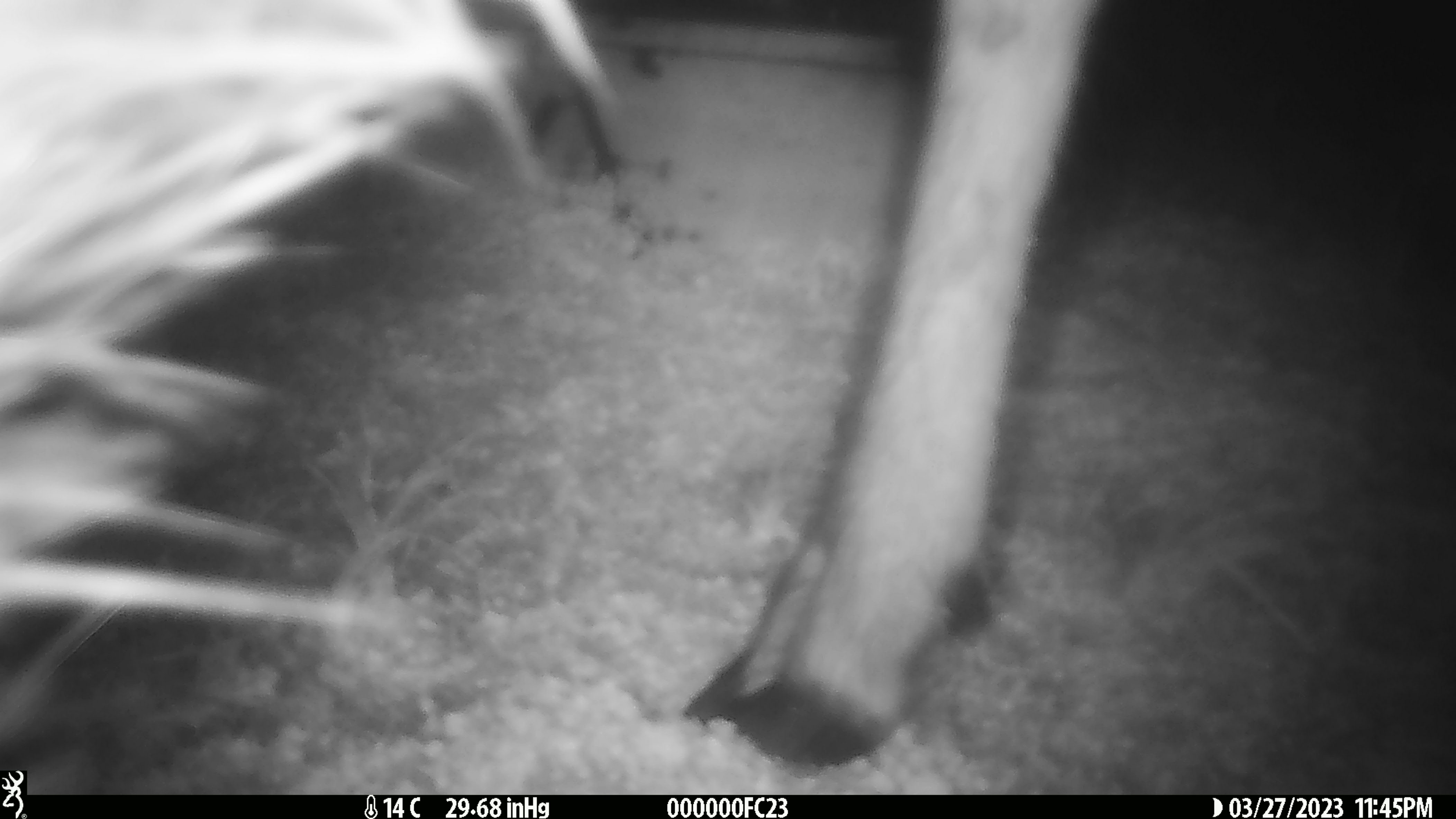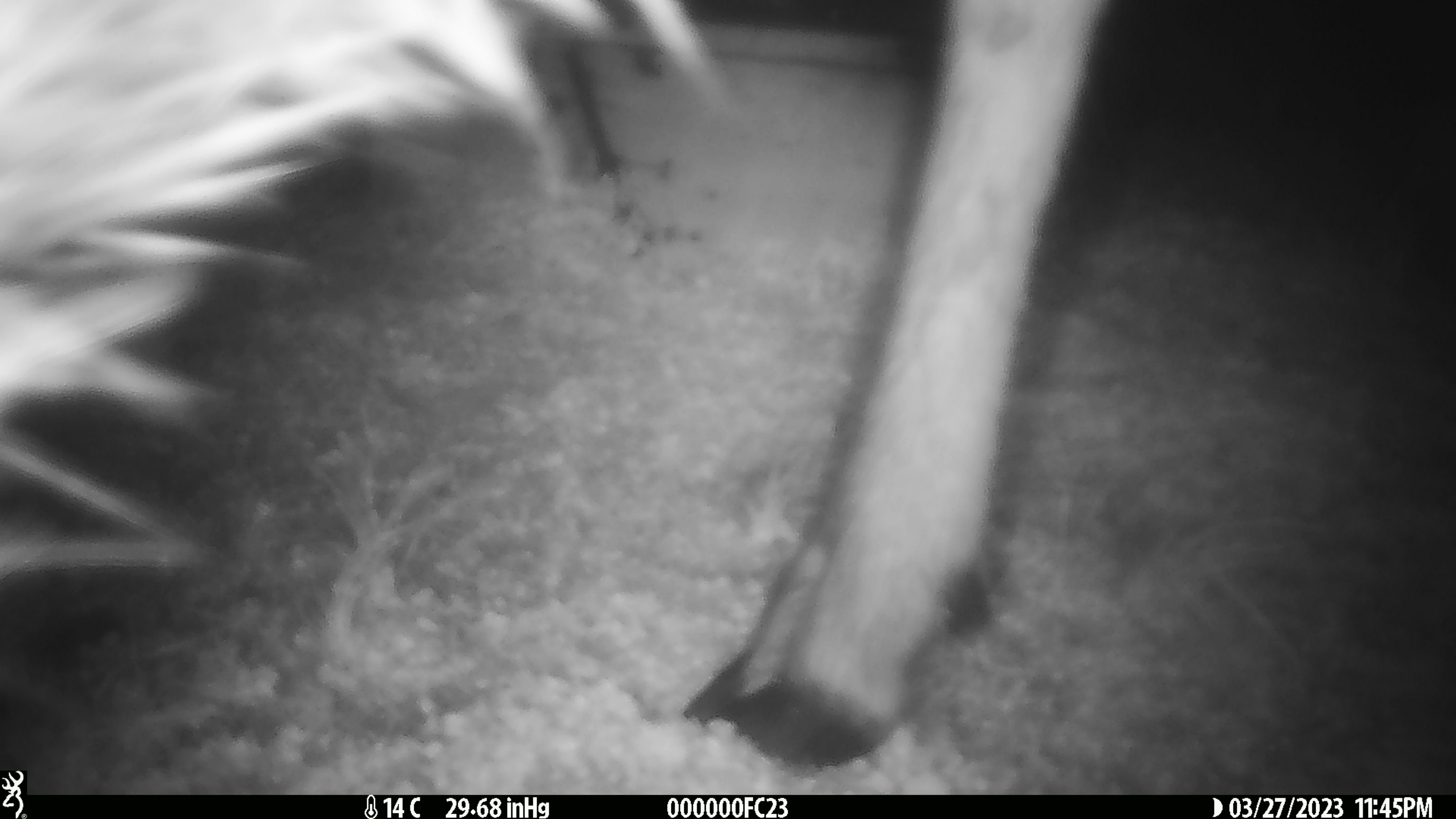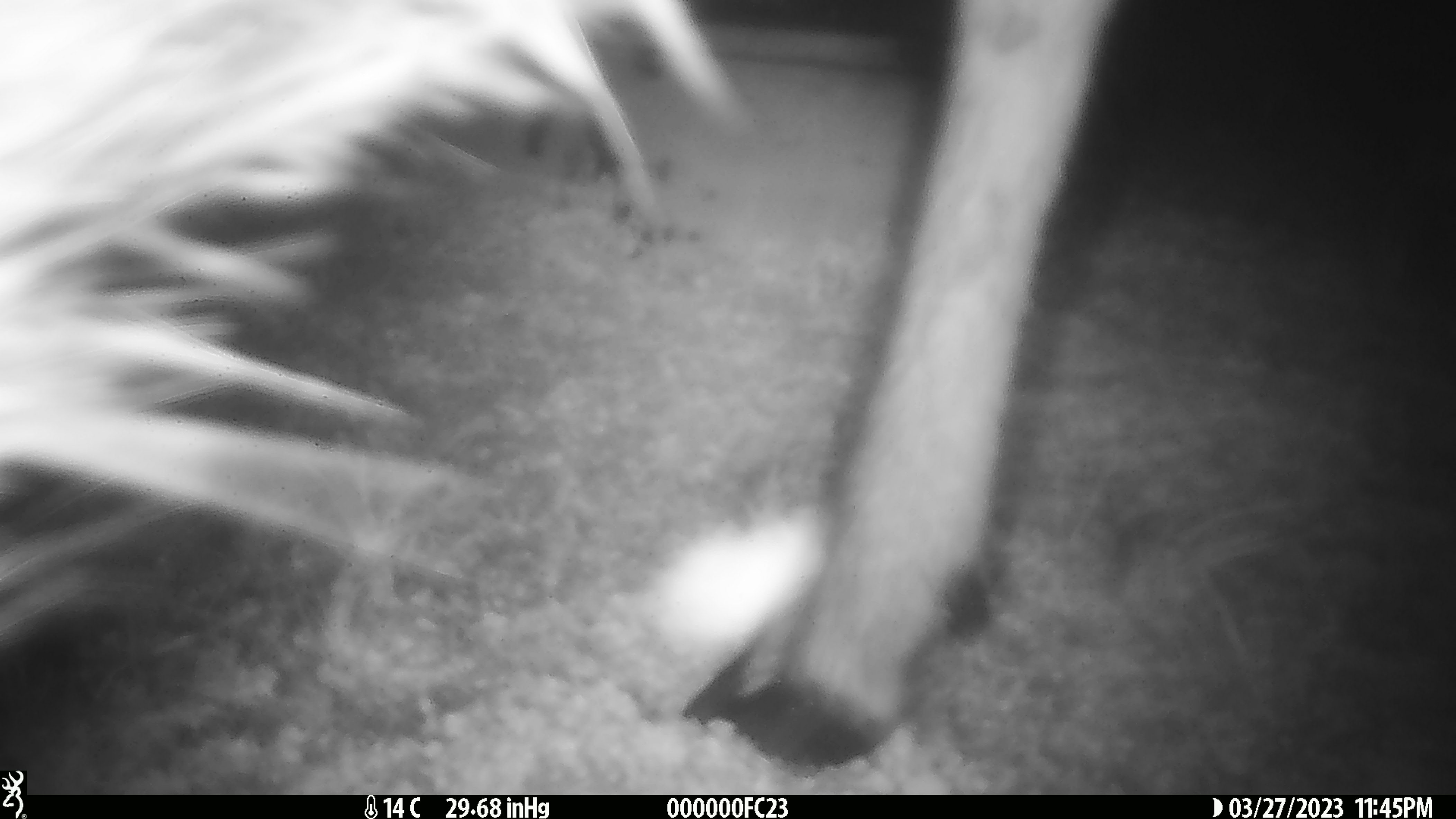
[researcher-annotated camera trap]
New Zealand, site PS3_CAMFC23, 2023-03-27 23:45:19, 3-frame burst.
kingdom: Animalia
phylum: Chordata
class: Mammalia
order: Artiodactyla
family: Cervidae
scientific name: Cervidae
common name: deer